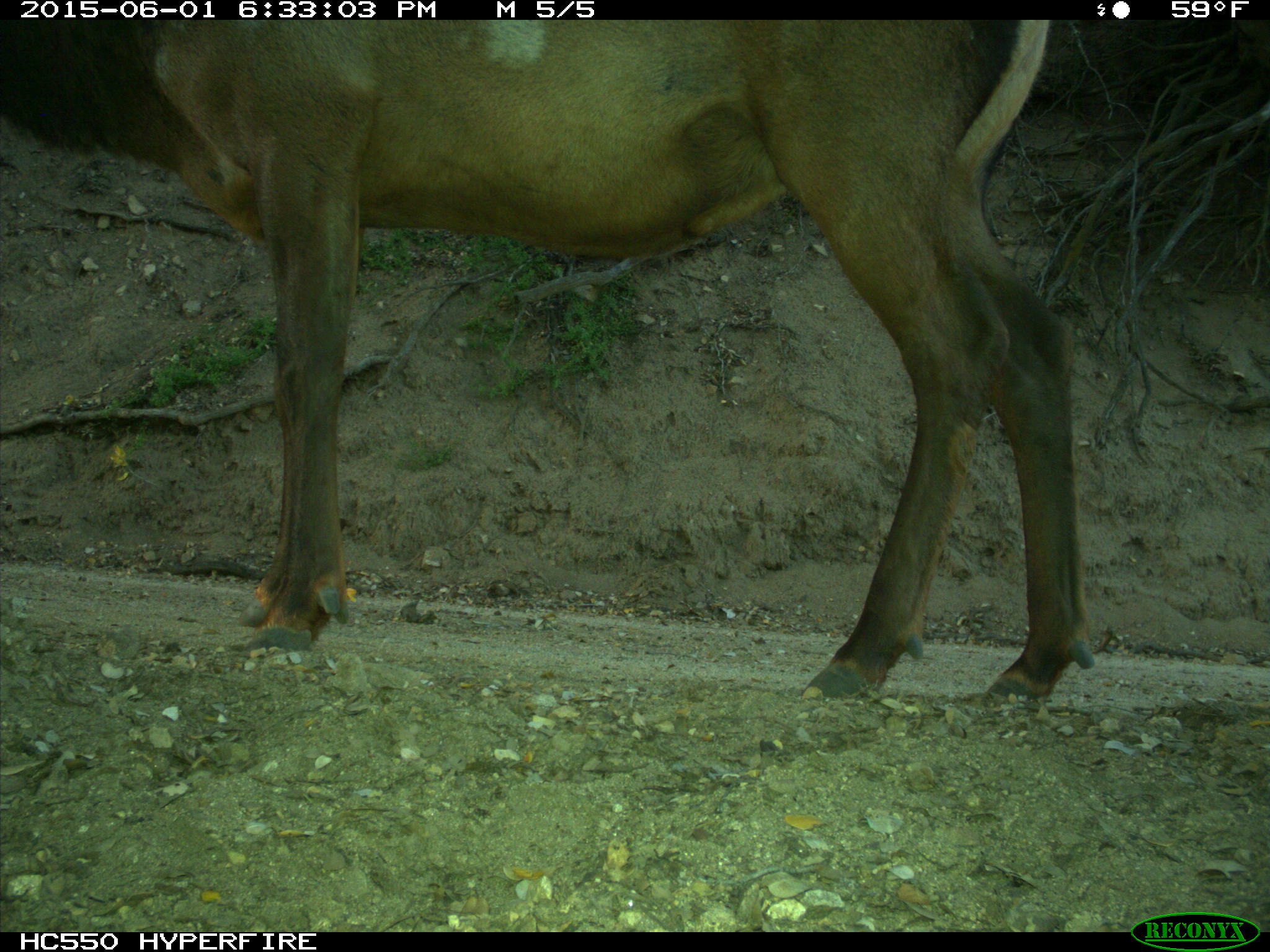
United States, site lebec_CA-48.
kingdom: Animalia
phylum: Chordata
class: Mammalia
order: Artiodactyla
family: Cervidae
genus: Cervus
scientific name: Cervus canadensis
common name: elk